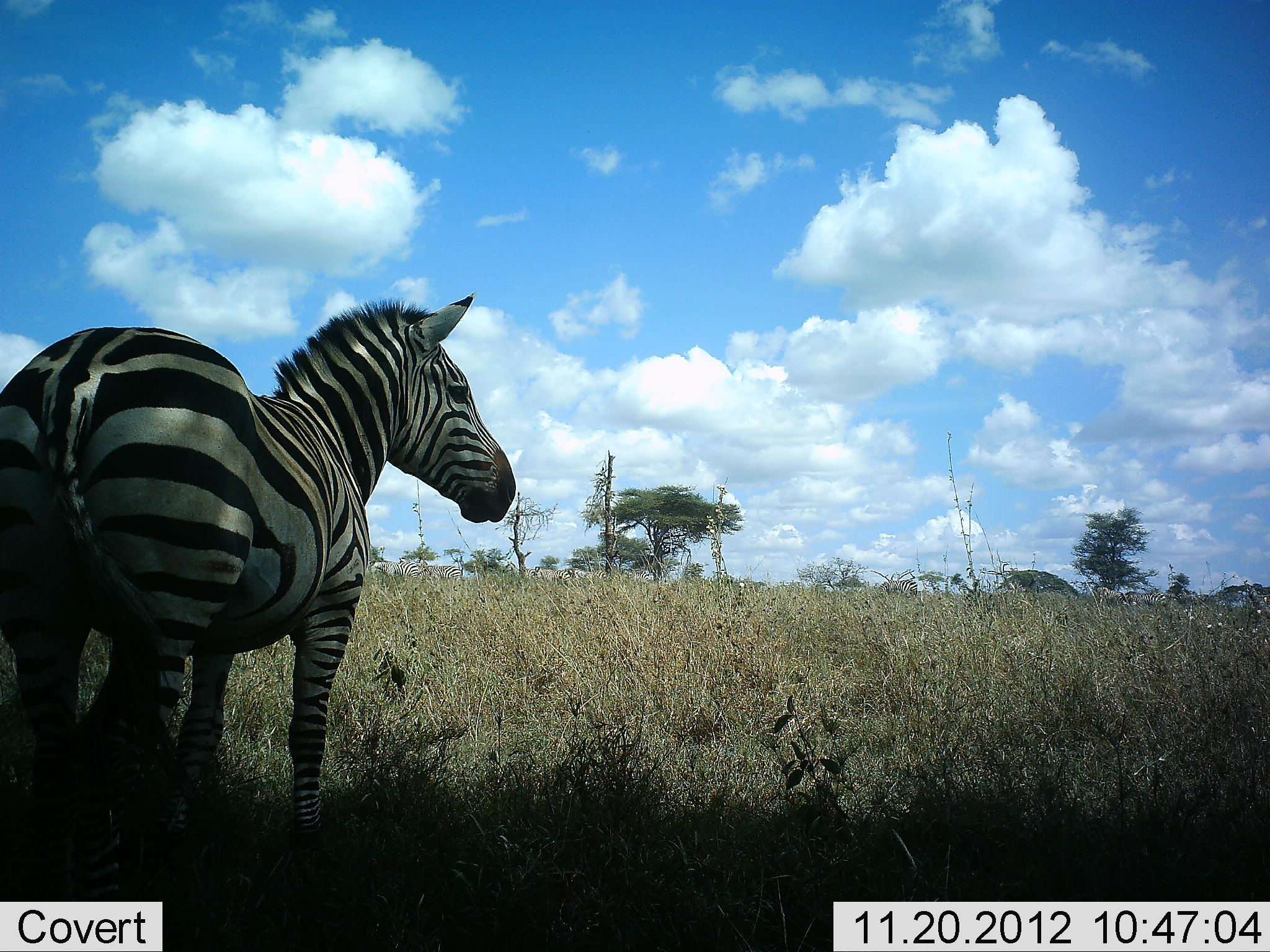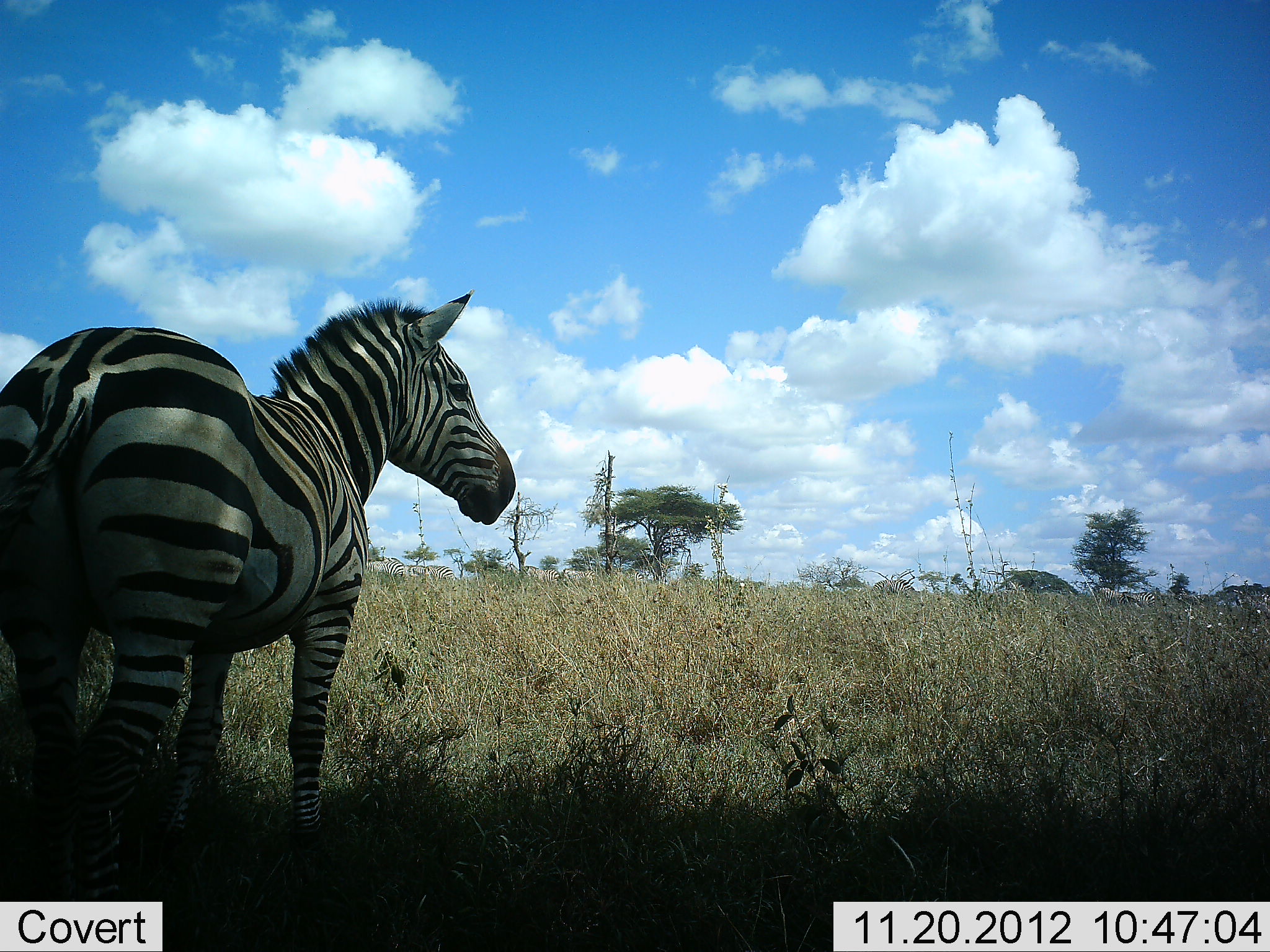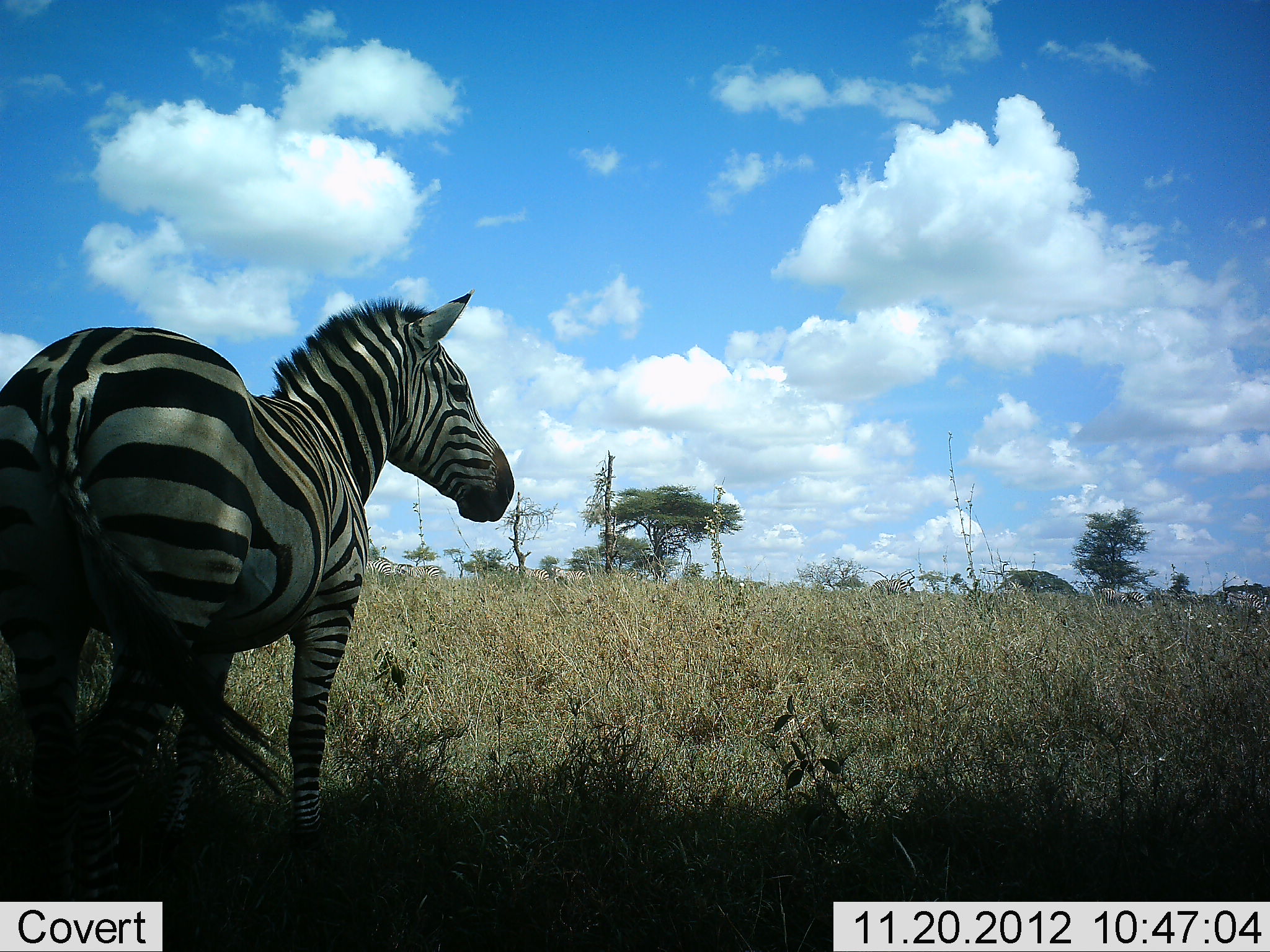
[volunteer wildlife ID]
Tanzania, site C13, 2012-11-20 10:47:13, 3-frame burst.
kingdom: Animalia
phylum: Chordata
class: Mammalia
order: Perissodactyla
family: Equidae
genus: Equus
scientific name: Equus quagga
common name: plains zebra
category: zebra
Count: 1.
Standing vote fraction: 90%.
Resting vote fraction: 10%.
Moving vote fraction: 20%.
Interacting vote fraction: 0%.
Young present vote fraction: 0%.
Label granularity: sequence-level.